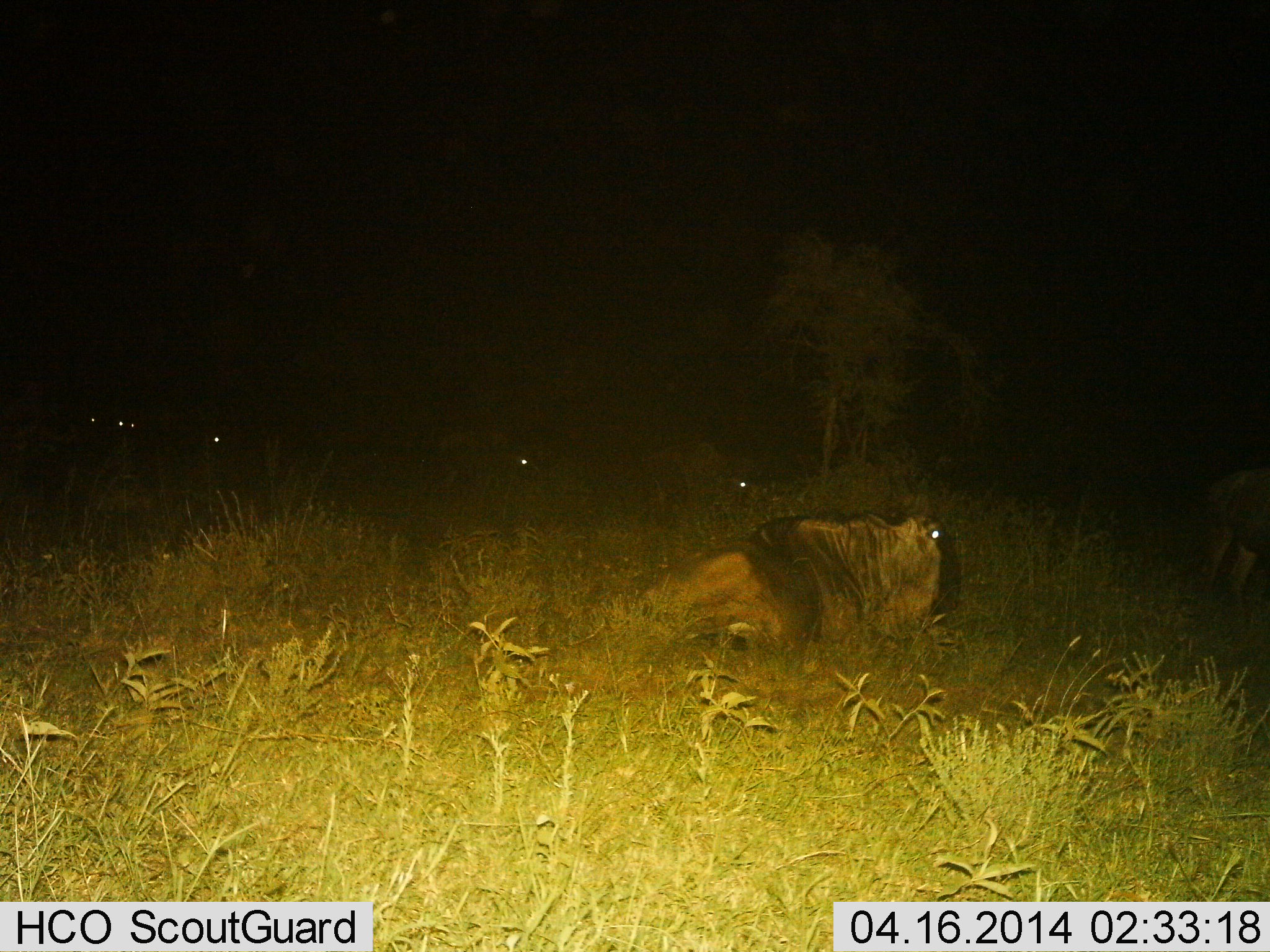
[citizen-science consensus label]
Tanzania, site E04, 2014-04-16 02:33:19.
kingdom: Animalia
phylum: Chordata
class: Mammalia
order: Artiodactyla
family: Bovidae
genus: Connochaetes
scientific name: Connochaetes taurinus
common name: blue wildebeest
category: wildebeest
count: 6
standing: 40%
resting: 100%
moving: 10%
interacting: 0%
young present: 0%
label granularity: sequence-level